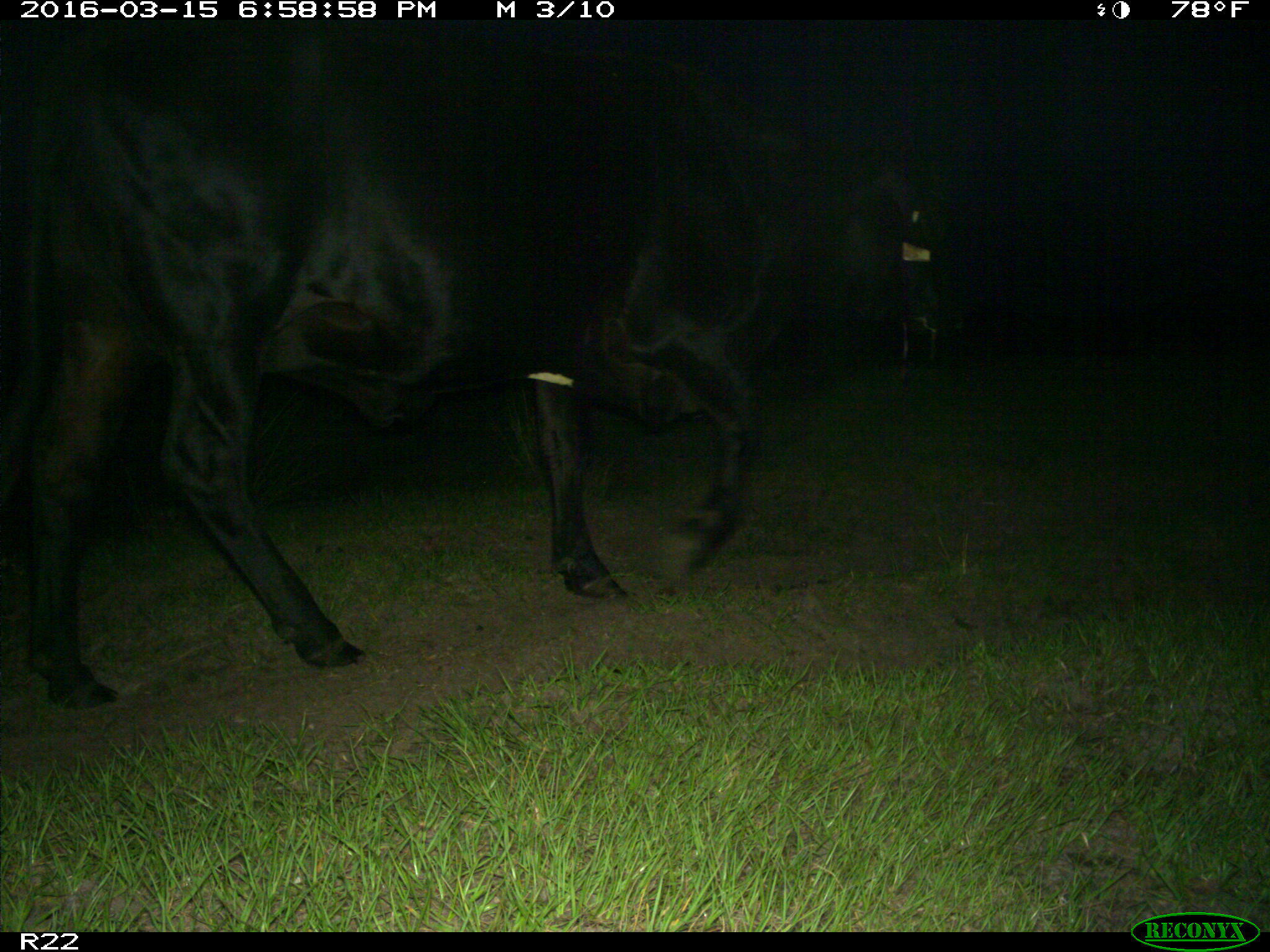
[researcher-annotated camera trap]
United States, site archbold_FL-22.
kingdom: Animalia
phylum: Chordata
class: Mammalia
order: Artiodactyla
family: Bovidae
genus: Bos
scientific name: Bos taurus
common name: domestic cow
Bos taurus (domestic cow).